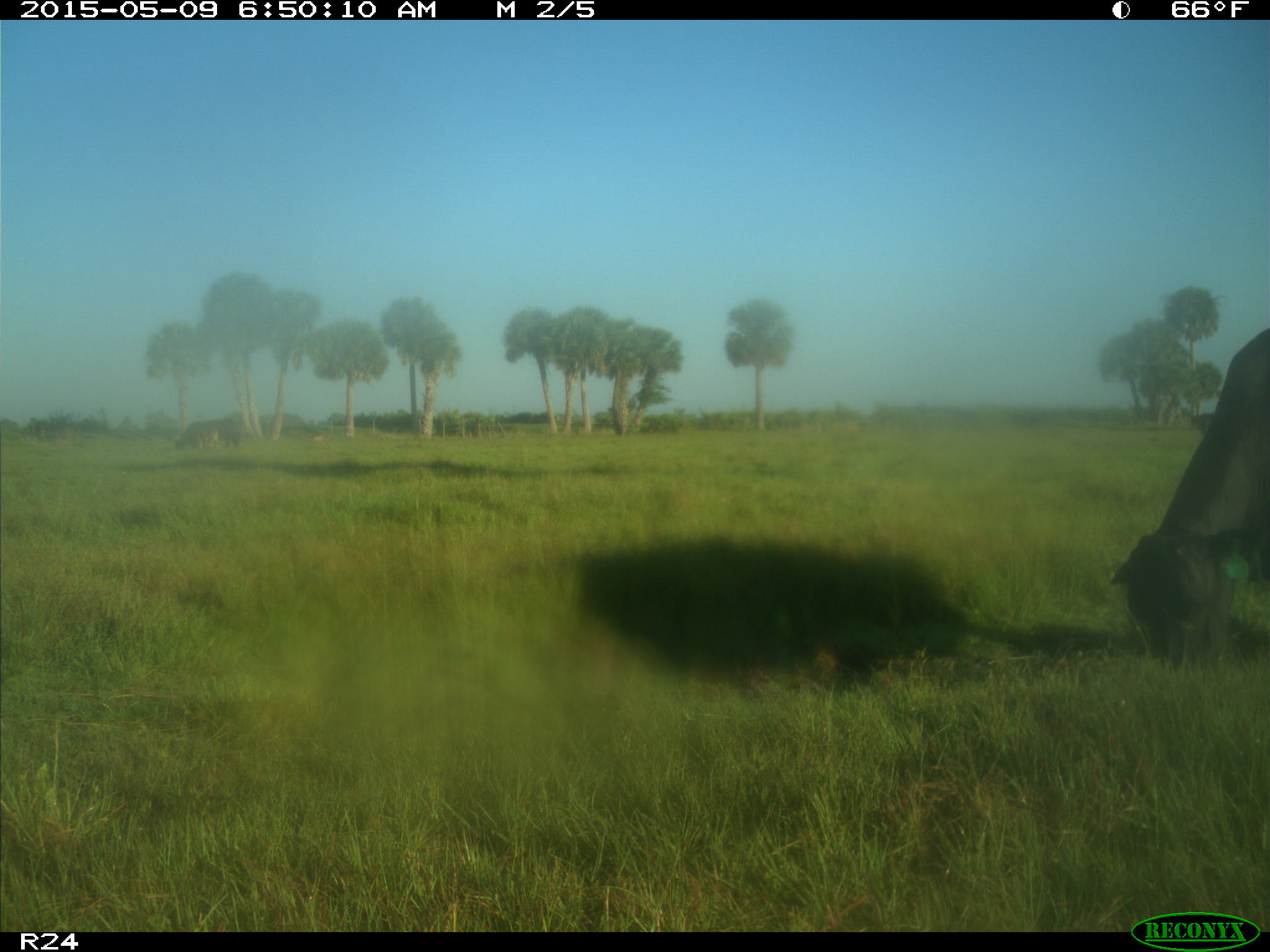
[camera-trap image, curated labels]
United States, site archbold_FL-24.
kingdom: Animalia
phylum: Chordata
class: Mammalia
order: Artiodactyla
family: Bovidae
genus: Bos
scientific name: Bos taurus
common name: domestic cow